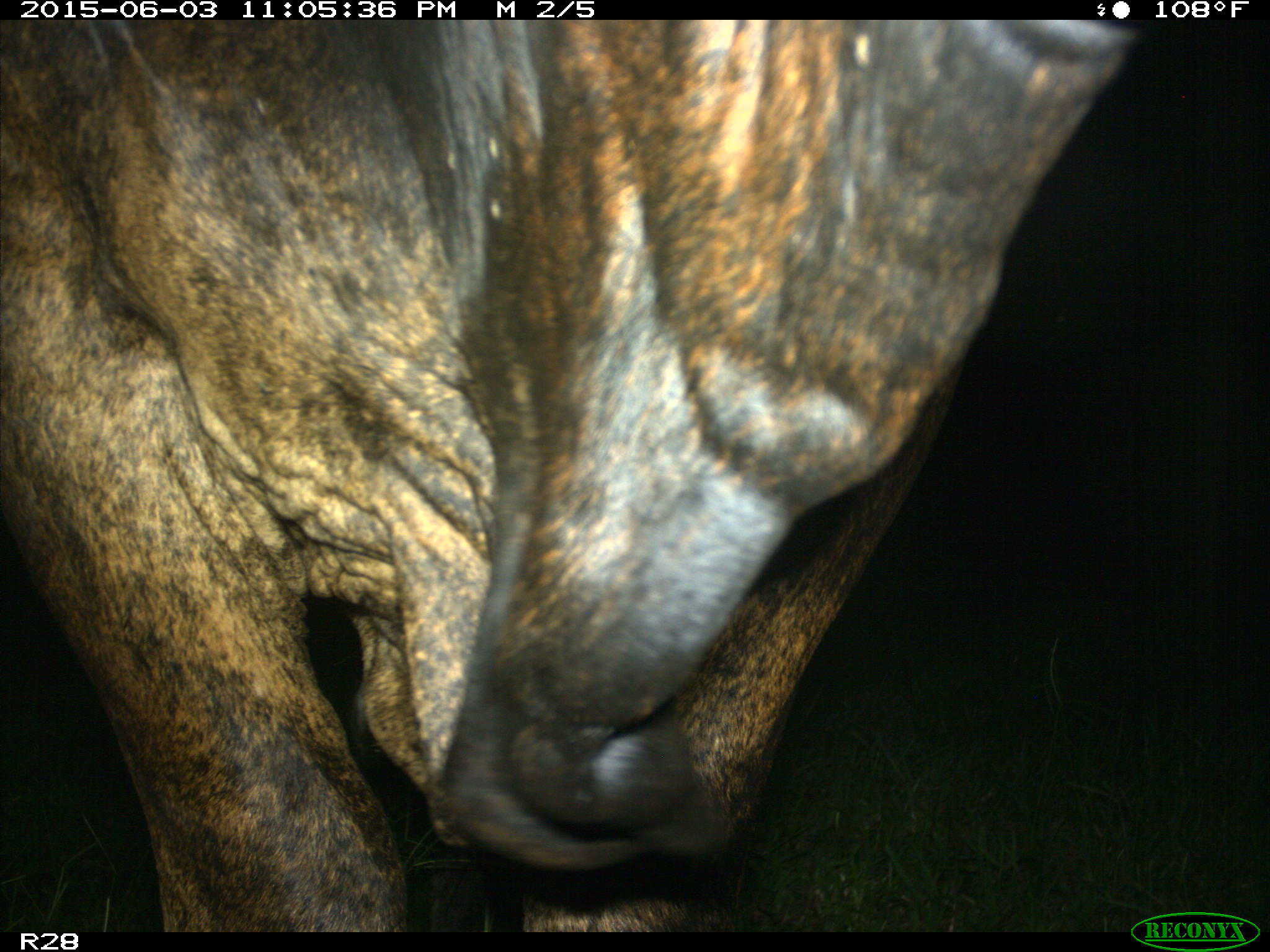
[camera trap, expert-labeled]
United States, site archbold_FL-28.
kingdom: Animalia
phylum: Chordata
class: Mammalia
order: Artiodactyla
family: Bovidae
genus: Bos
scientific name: Bos taurus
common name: domestic cow